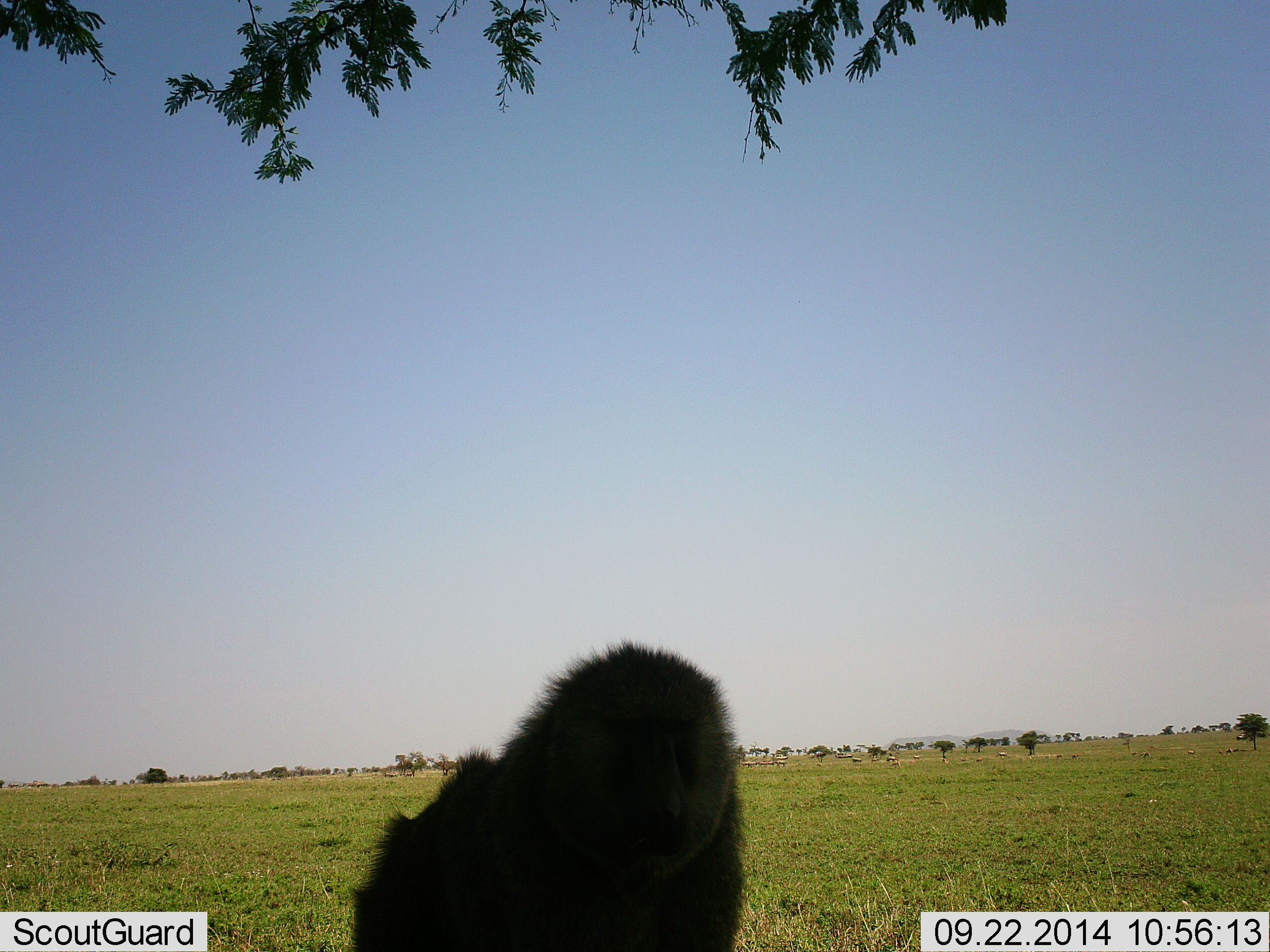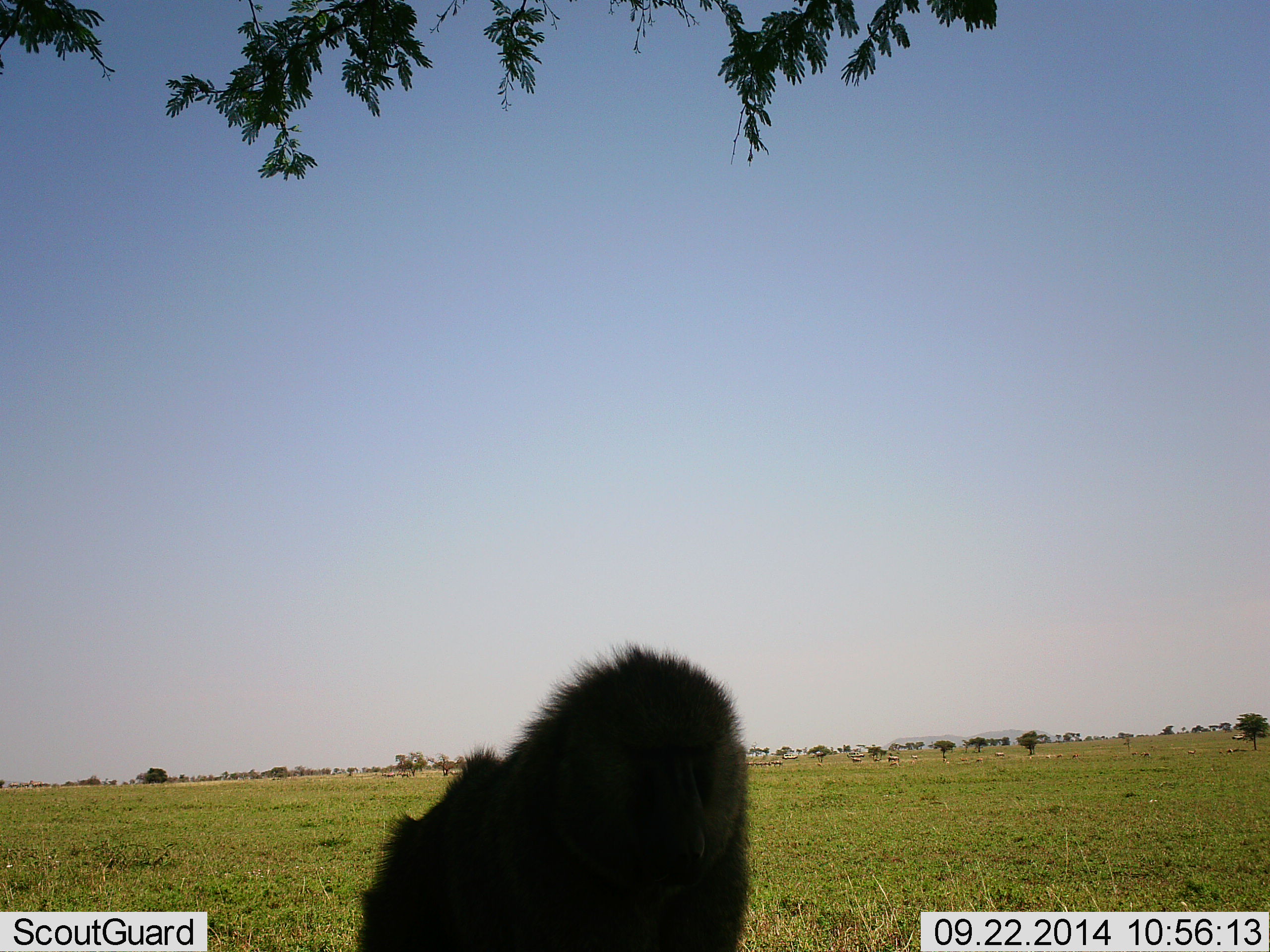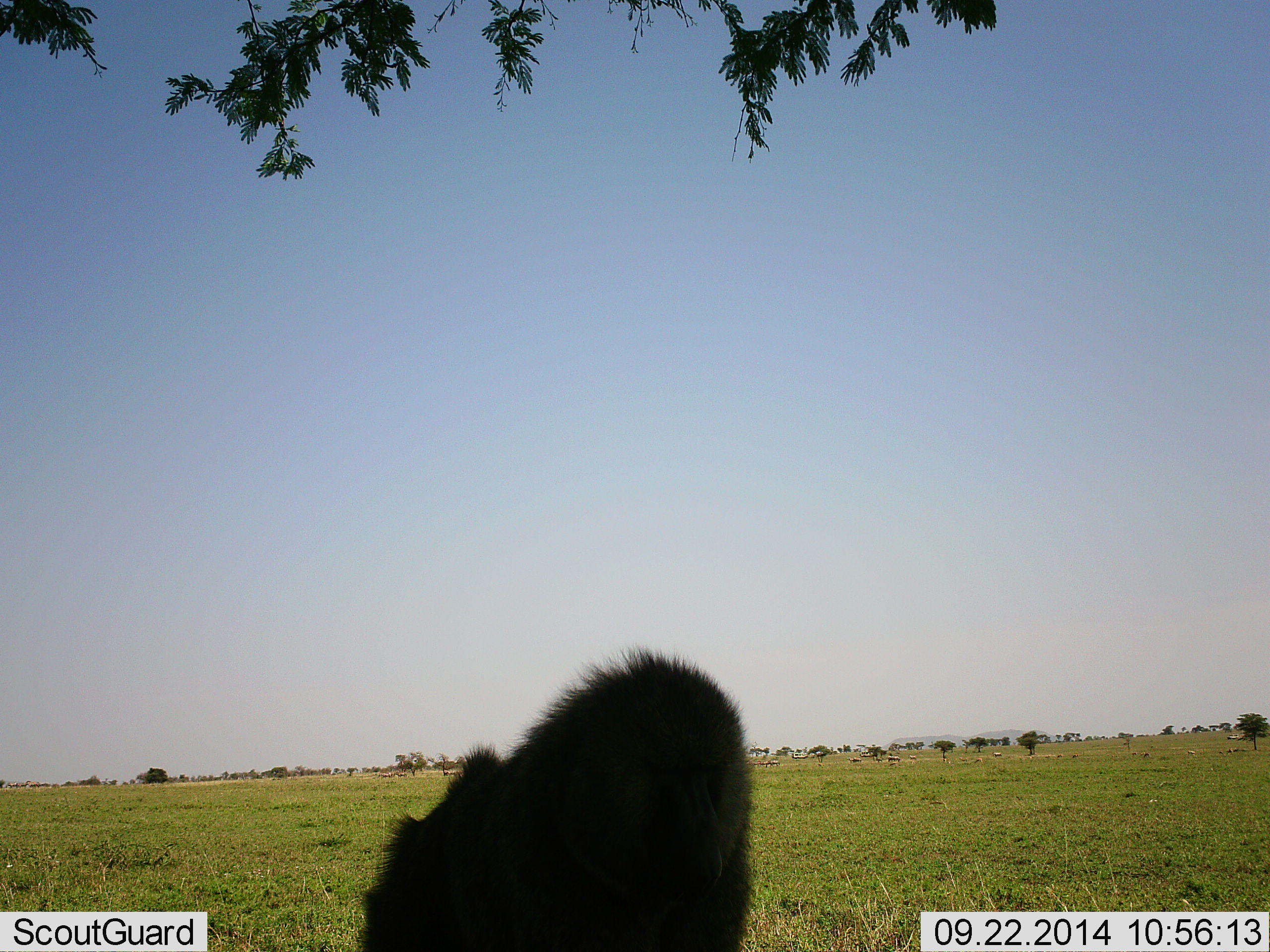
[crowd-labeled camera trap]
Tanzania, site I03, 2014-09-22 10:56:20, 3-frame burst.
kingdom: Animalia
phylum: Chordata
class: Mammalia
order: Primates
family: Cercopithecidae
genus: Papio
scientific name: Papio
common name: baboon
Baboon (Papio), count 1. Behavior (volunteer vote fractions): standing 31%, resting 46%, moving 15%, interacting 0%. Young present (vote fraction): 0%. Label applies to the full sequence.